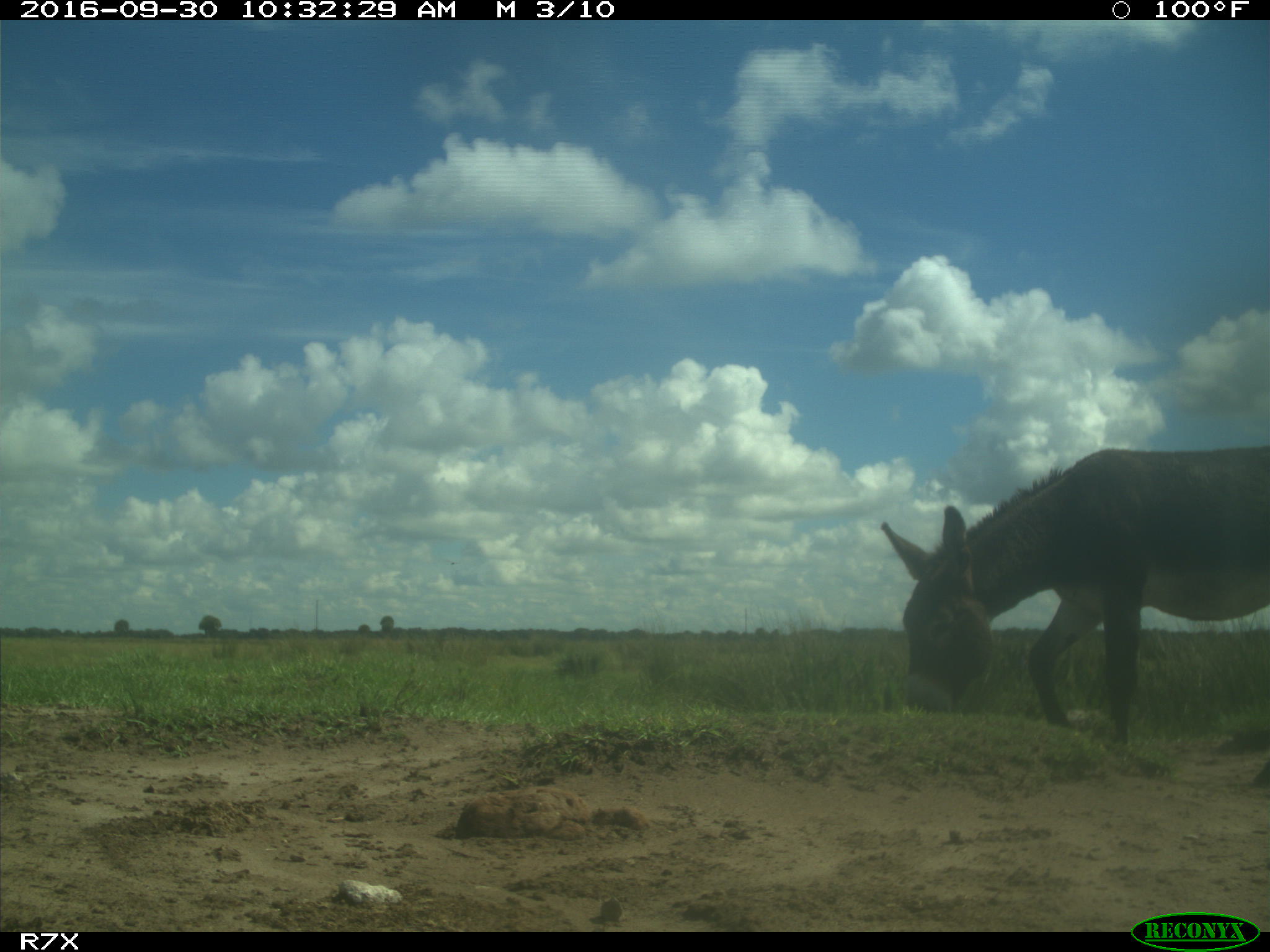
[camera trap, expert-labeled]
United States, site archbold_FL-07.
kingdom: Animalia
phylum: Chordata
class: Mammalia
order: Perissodactyla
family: Equidae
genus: Equus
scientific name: Equus africanus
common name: african wild ass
Equus africanus (african wild ass).